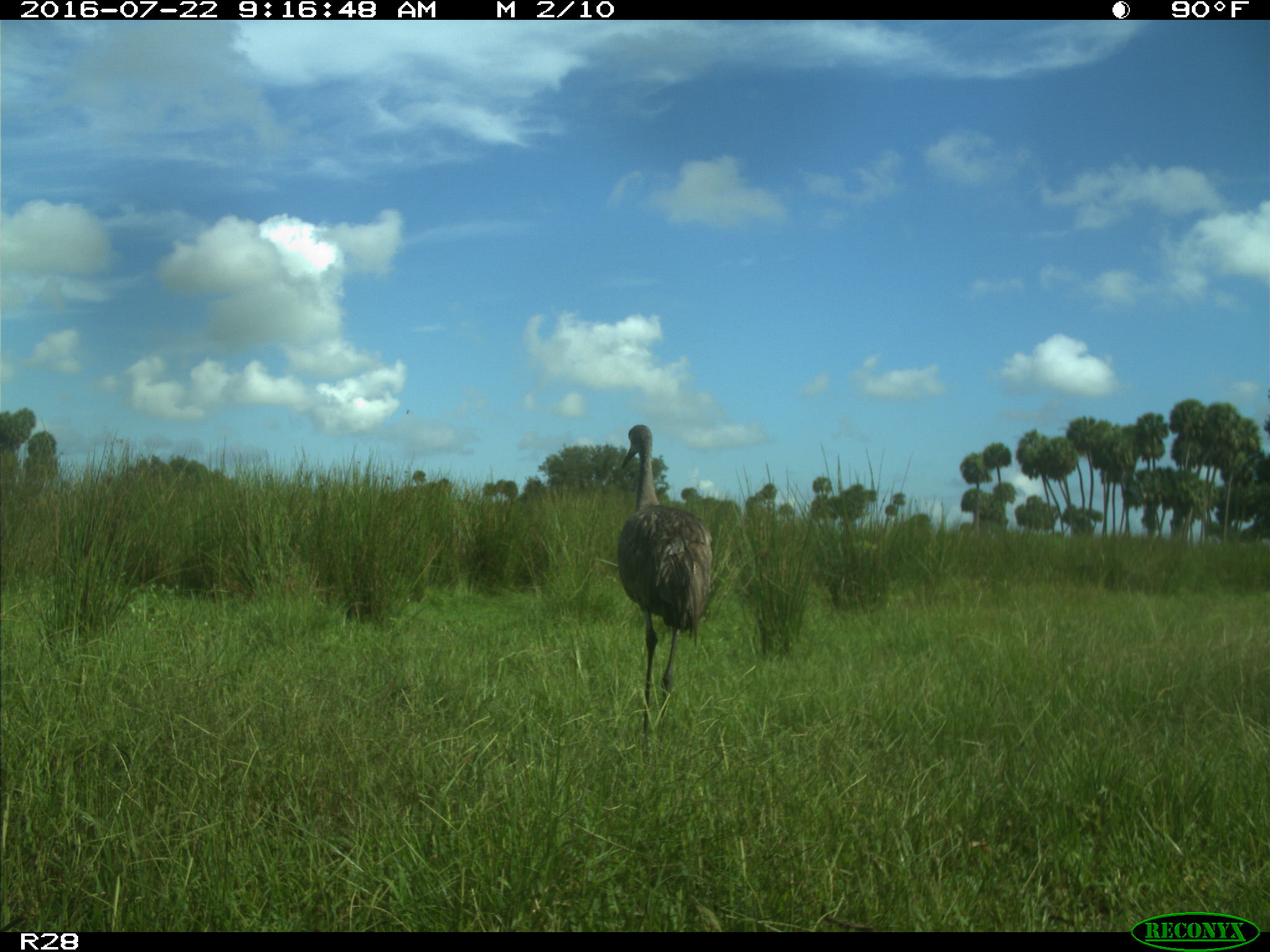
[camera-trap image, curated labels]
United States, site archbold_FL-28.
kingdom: Animalia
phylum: Chordata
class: Aves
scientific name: Aves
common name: birds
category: unidentified bird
Unidentified bird (birds) (Aves).